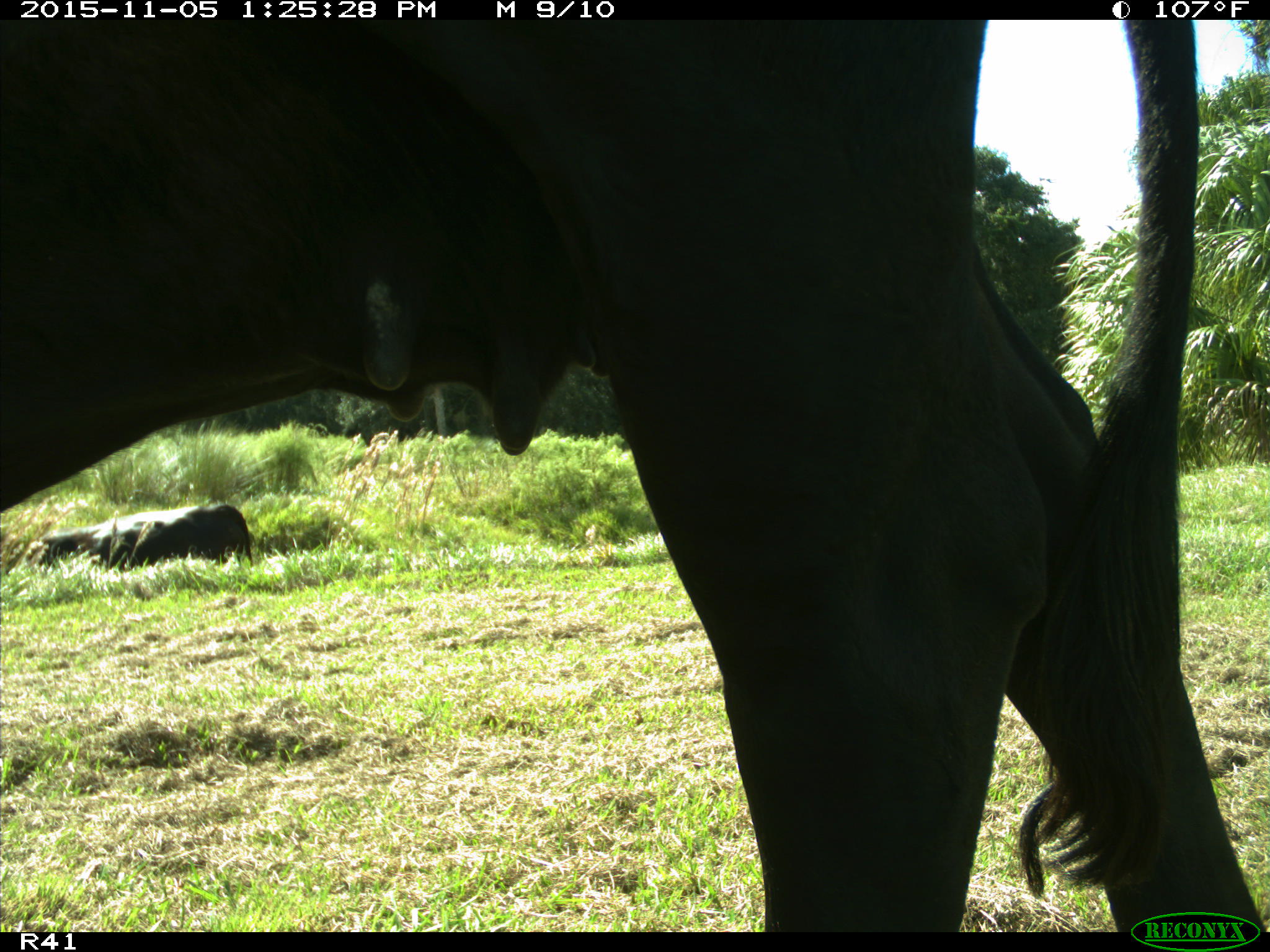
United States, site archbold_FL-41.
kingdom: Animalia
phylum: Chordata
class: Mammalia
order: Artiodactyla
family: Bovidae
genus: Bos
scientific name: Bos taurus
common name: domestic cow